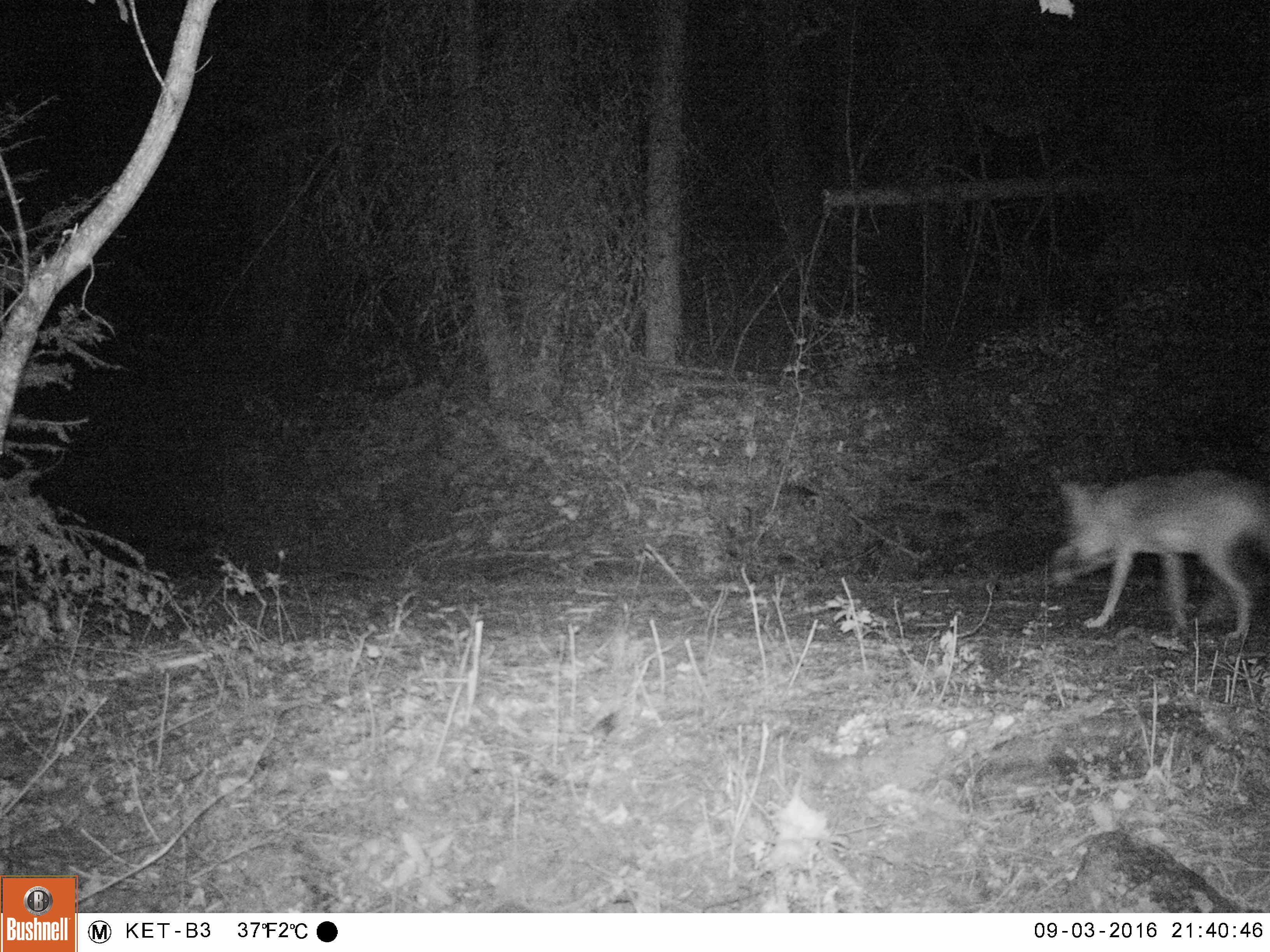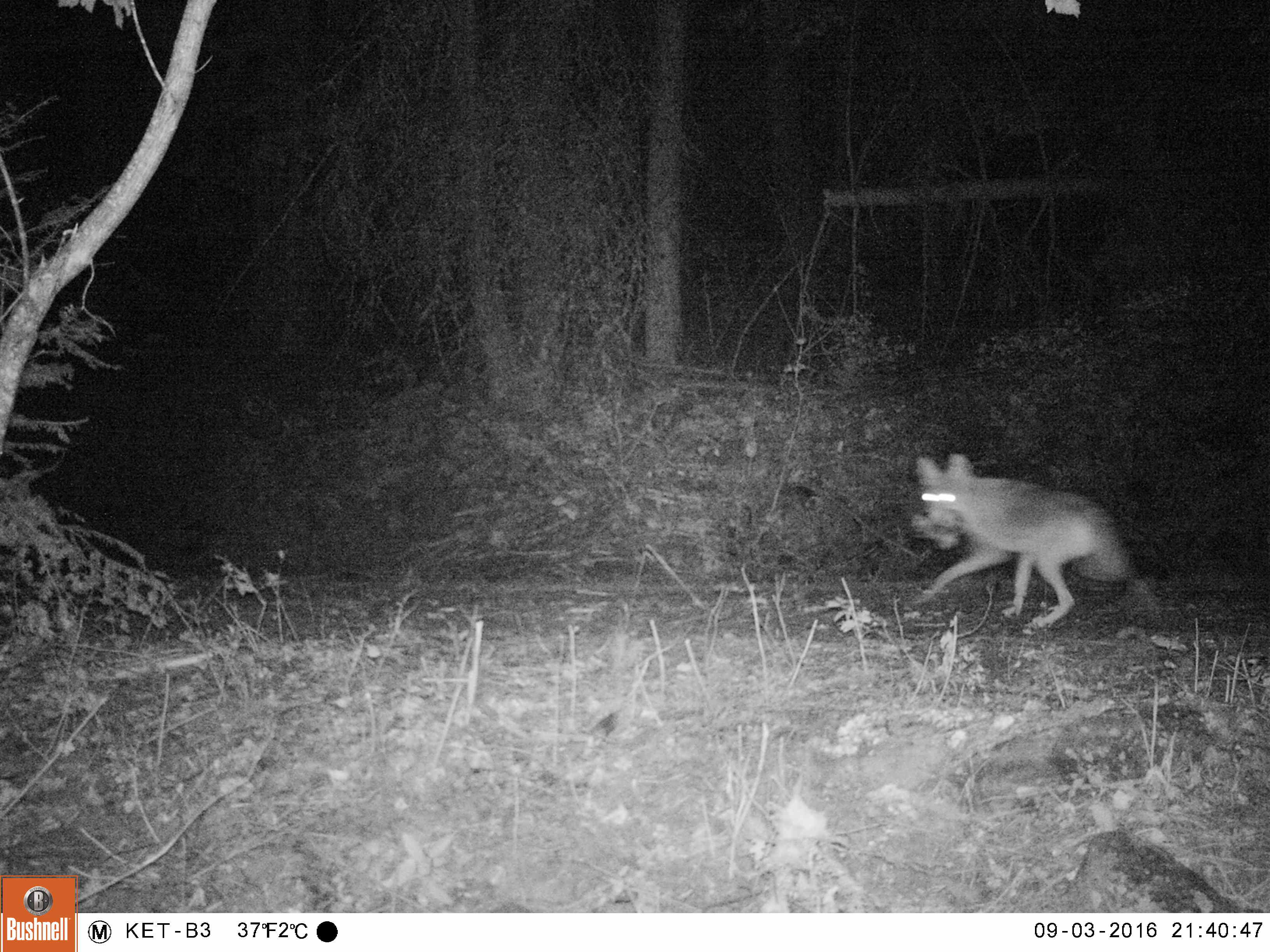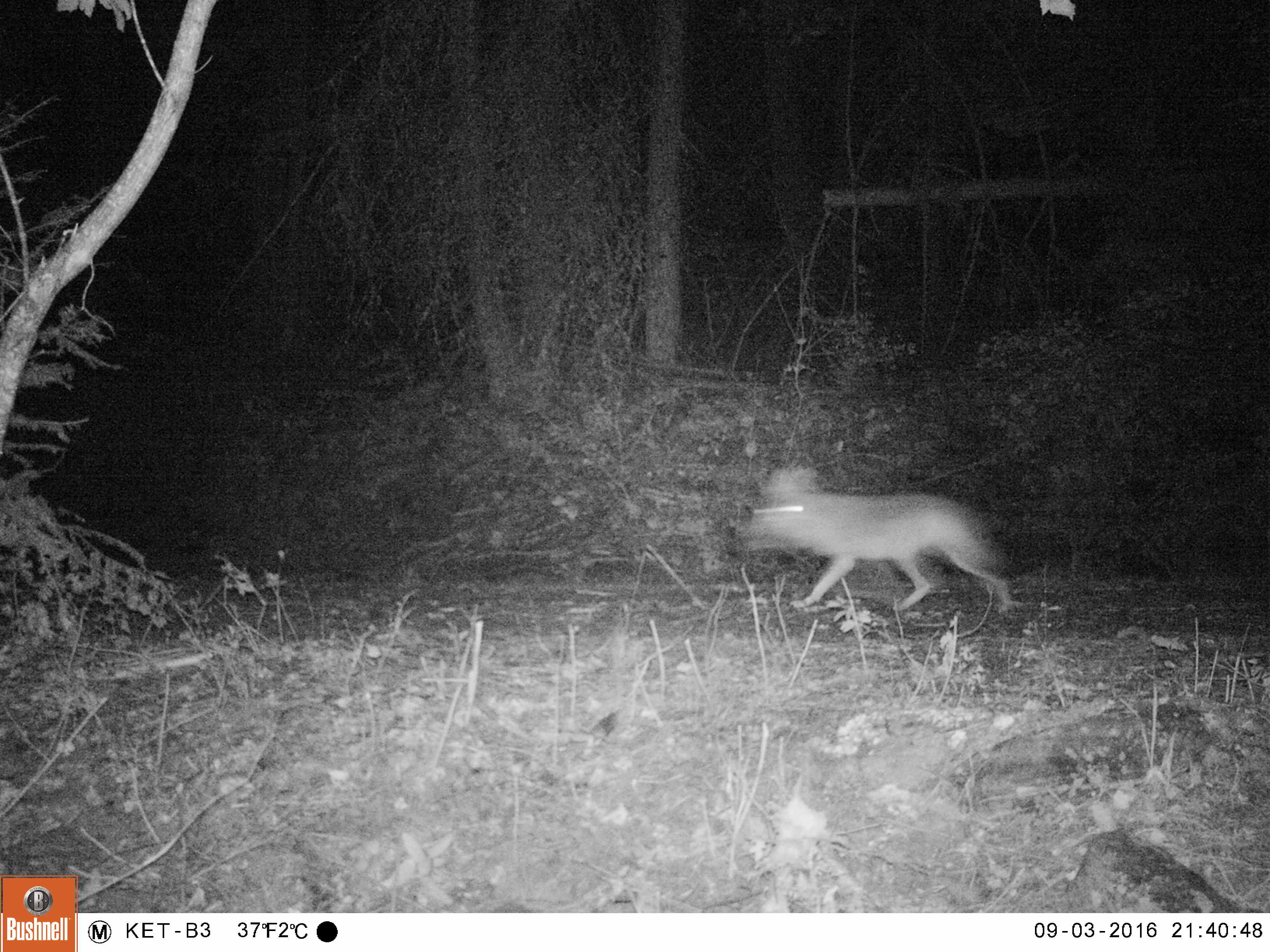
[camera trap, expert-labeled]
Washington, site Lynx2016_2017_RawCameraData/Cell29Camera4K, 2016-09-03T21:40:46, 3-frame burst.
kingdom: Animalia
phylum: Chordata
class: Mammalia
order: Carnivora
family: Canidae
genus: Canis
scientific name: Canis latrans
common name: coyote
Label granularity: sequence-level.